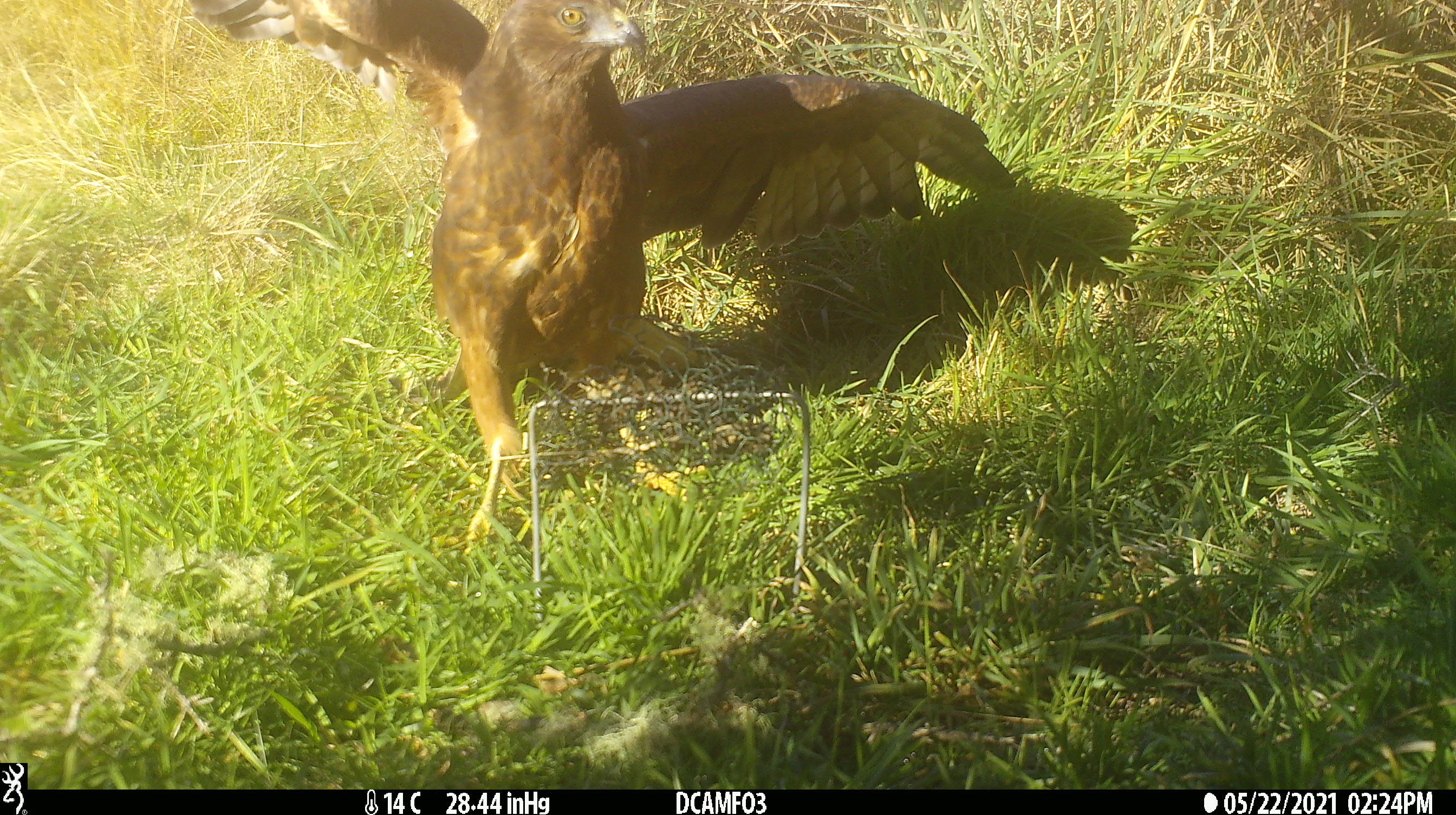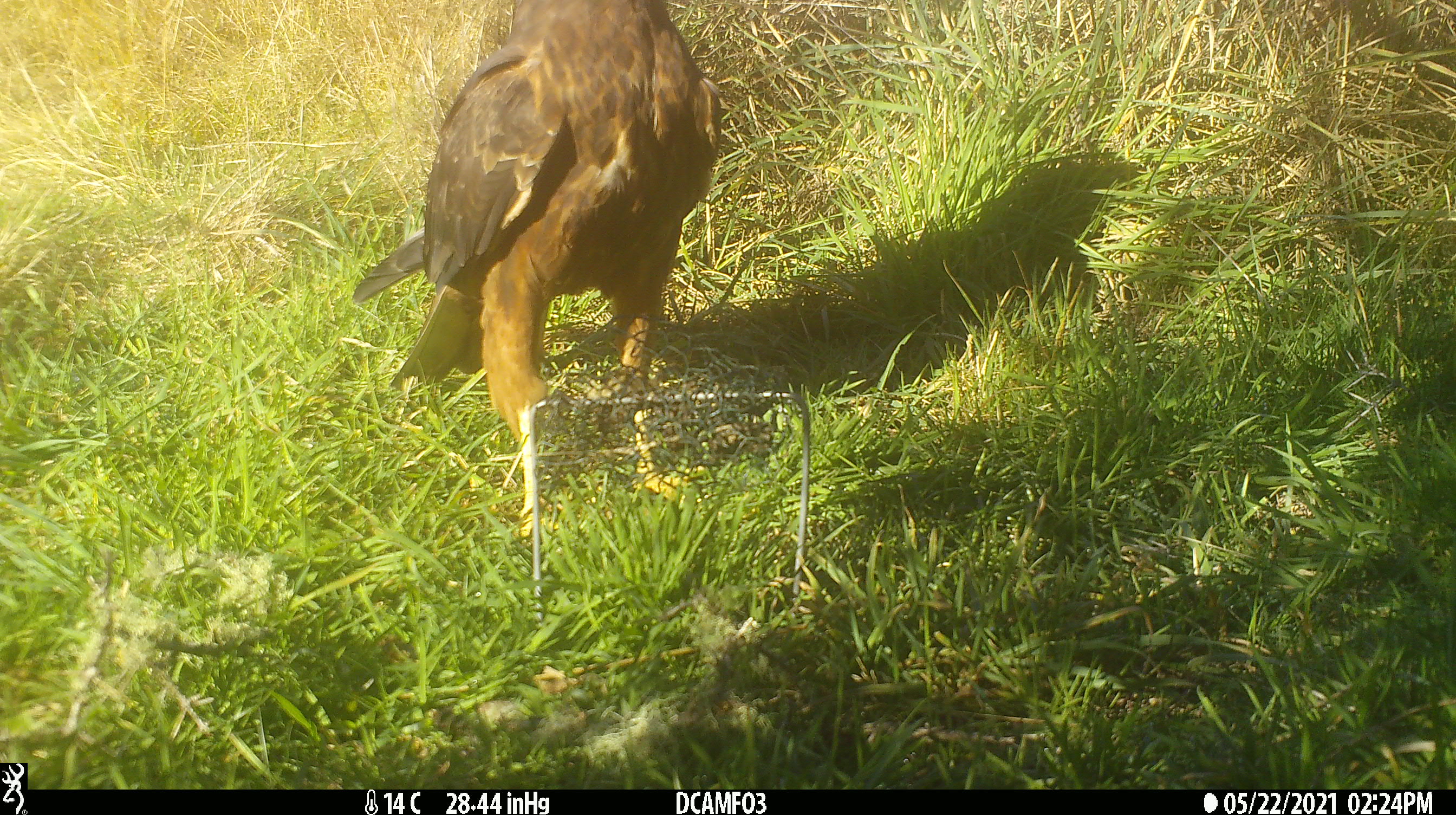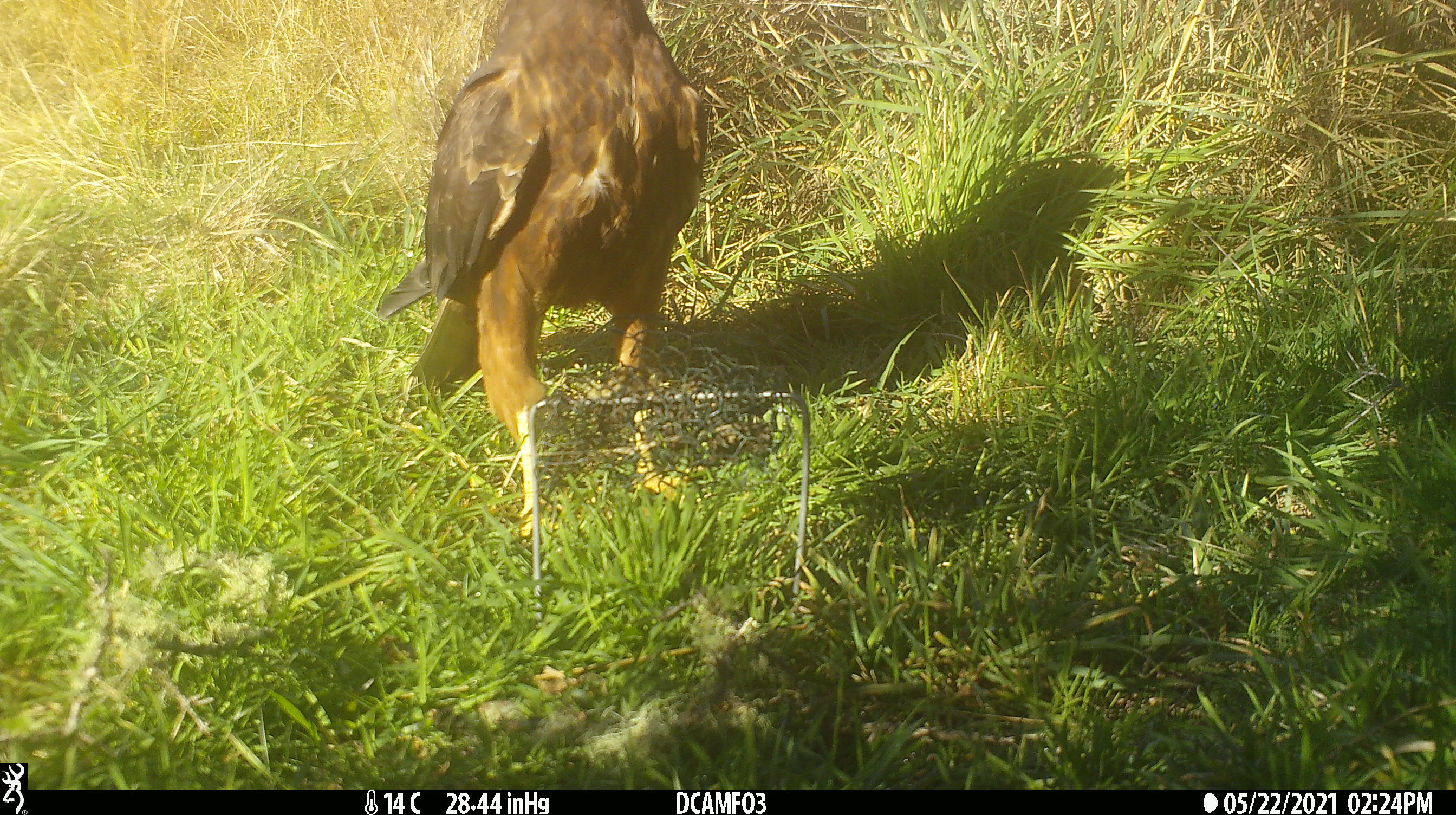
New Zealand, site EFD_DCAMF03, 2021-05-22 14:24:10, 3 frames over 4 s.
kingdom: Animalia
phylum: Chordata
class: Aves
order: Accipitriformes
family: Accipitridae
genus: Circus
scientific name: Circus approximans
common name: swamp harrier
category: harrier